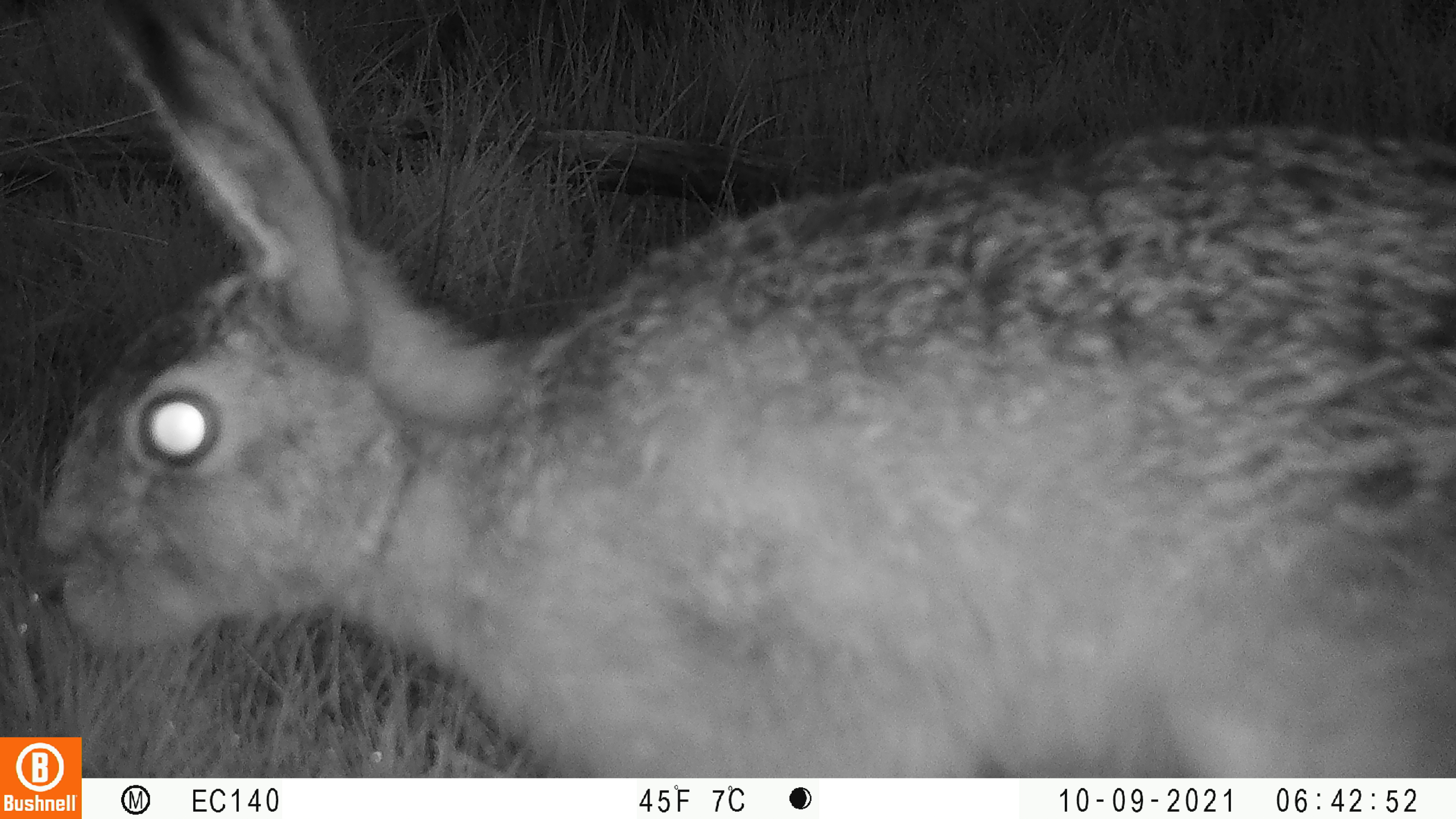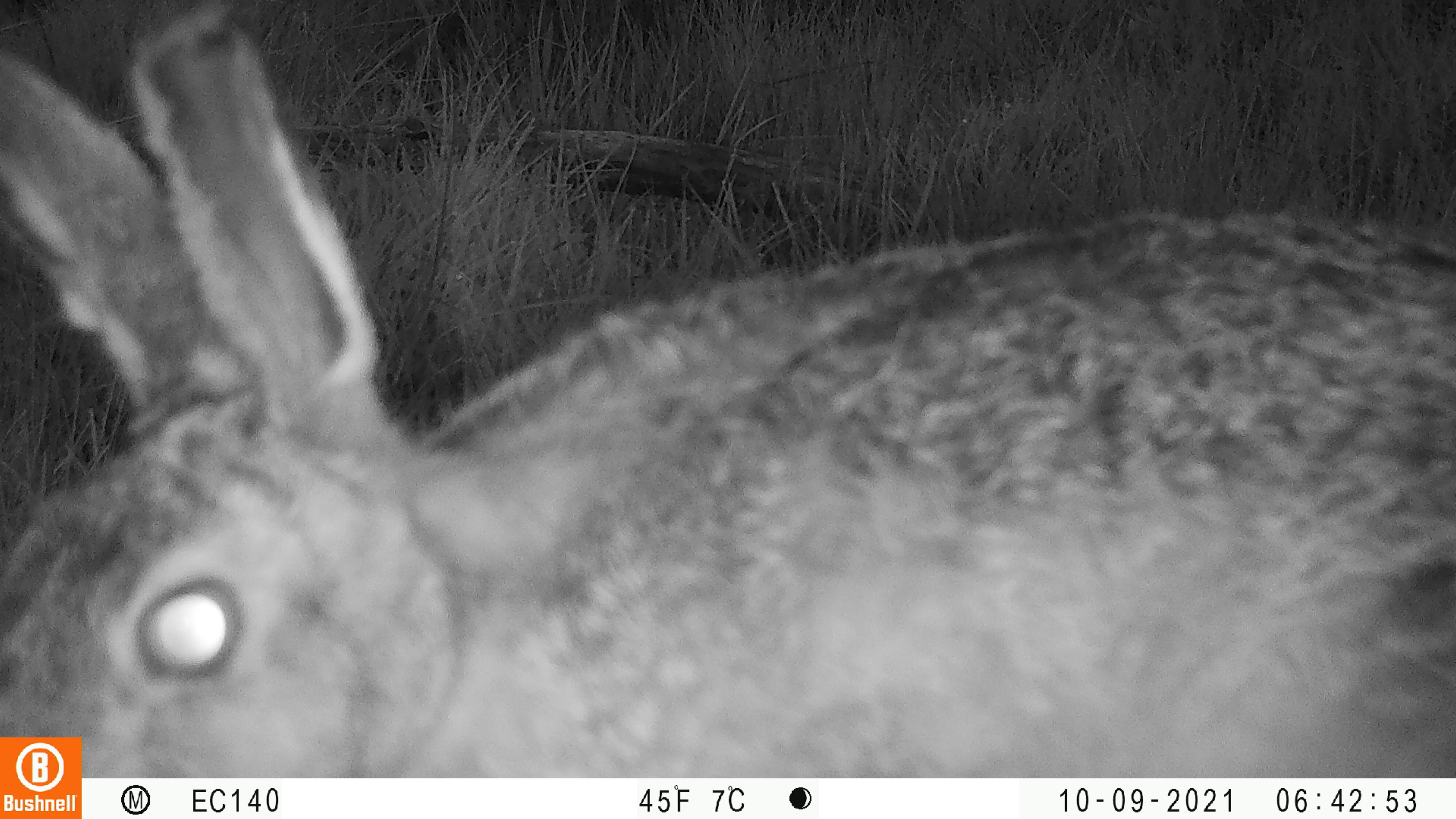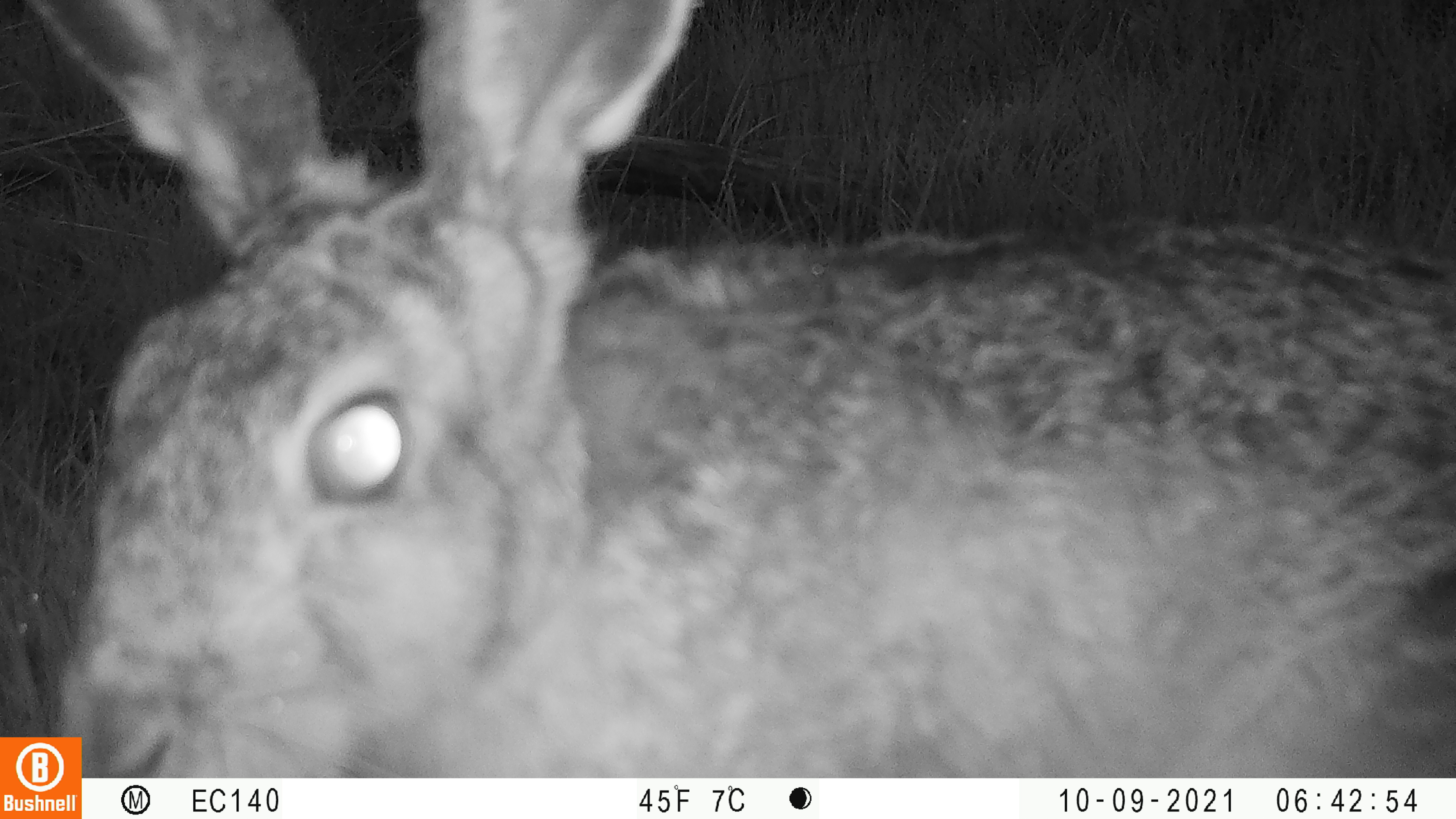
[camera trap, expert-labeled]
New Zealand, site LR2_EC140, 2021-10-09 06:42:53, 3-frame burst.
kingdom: Animalia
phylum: Chordata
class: Mammalia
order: Lagomorpha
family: Leporidae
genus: Lepus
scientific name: Lepus europaeus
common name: brown hare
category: hare